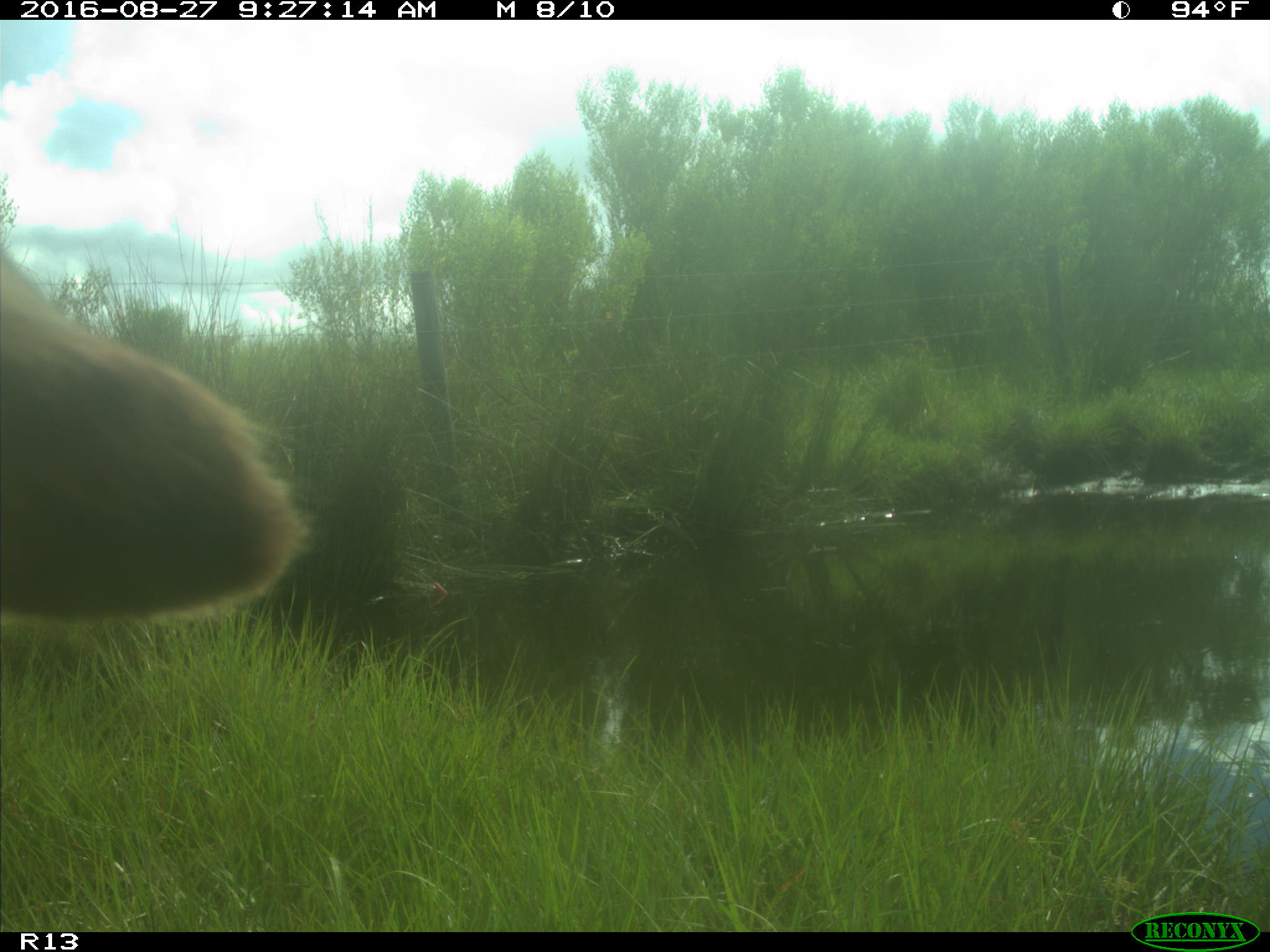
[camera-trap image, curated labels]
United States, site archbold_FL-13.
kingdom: Animalia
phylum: Chordata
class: Mammalia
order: Artiodactyla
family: Bovidae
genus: Bos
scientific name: Bos taurus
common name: domestic cow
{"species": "Bos taurus (domestic cow)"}